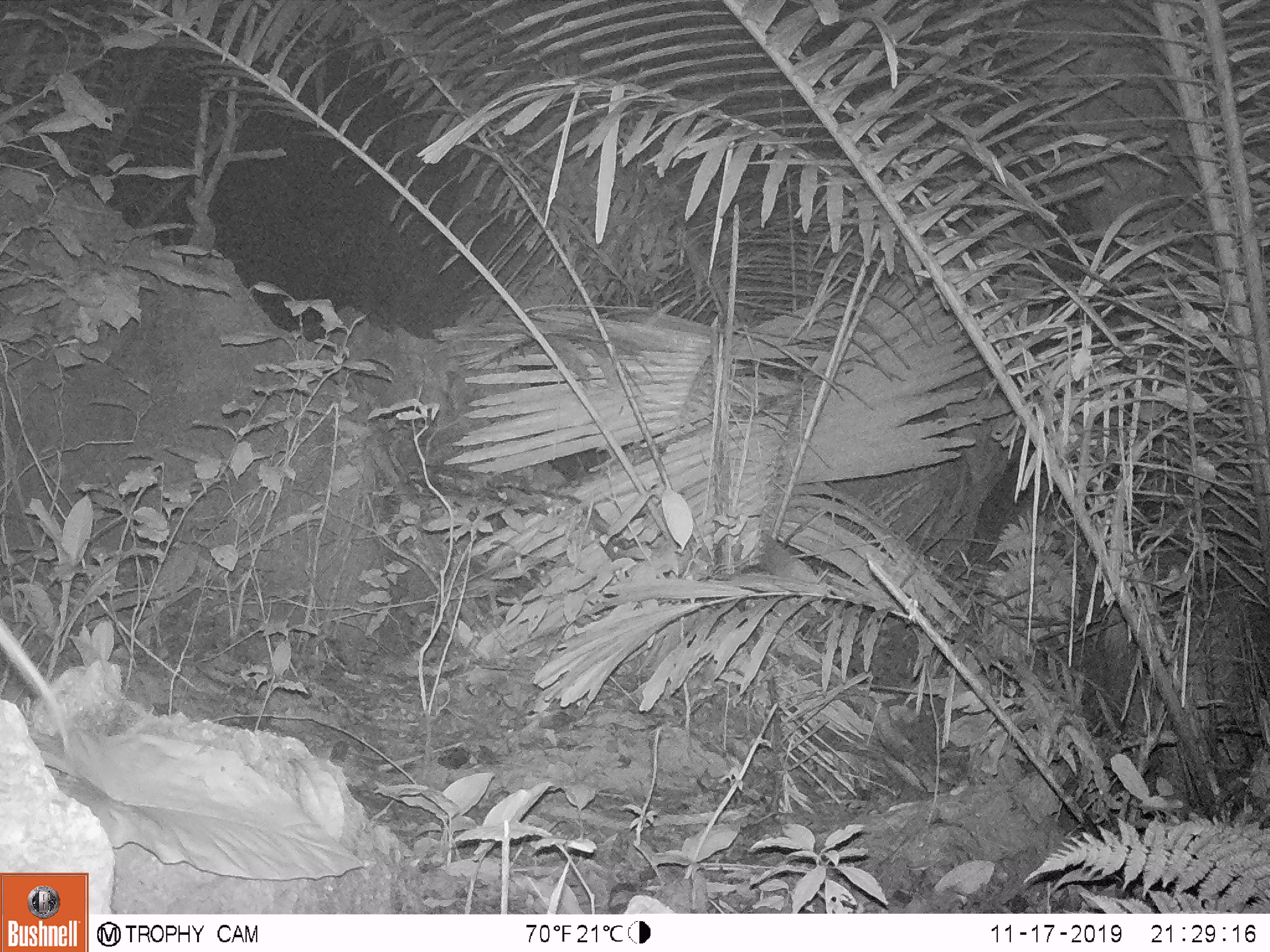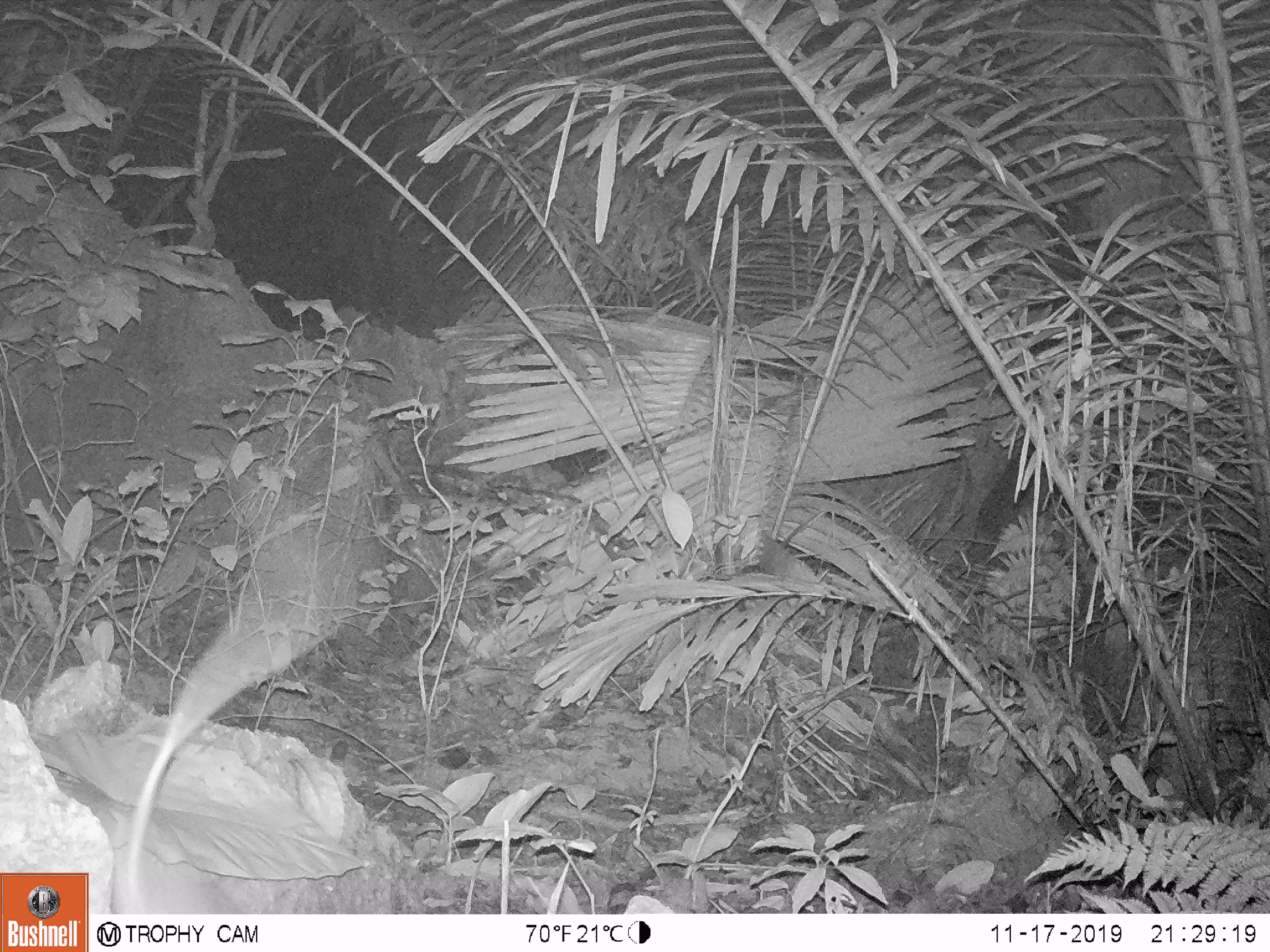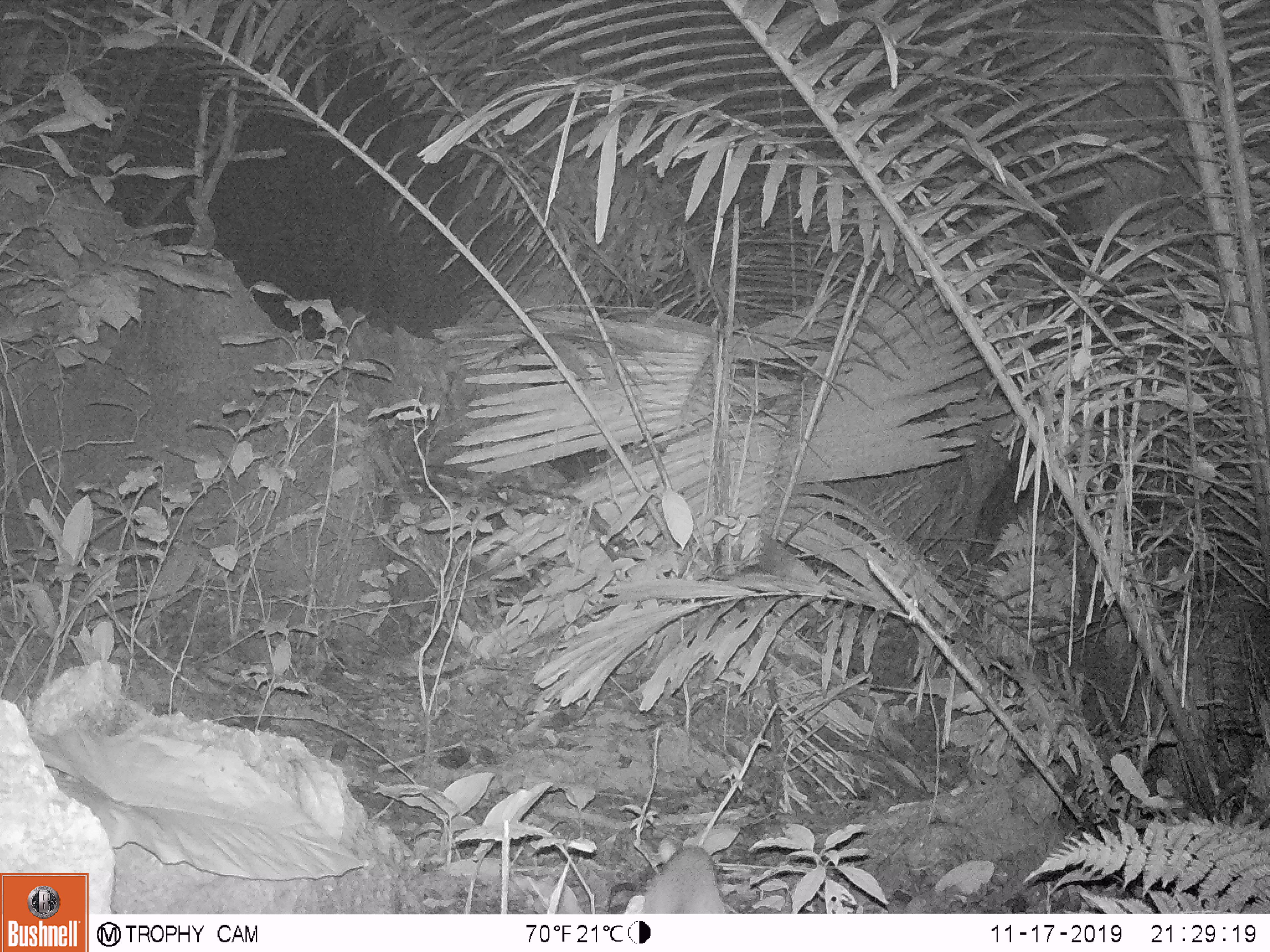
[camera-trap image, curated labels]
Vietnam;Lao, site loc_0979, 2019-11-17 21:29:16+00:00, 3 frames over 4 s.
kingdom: Animalia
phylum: Chordata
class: Mammalia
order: Rodentia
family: Muridae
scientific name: Muridae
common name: old-world mice and rats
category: unidentified murid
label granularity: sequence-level